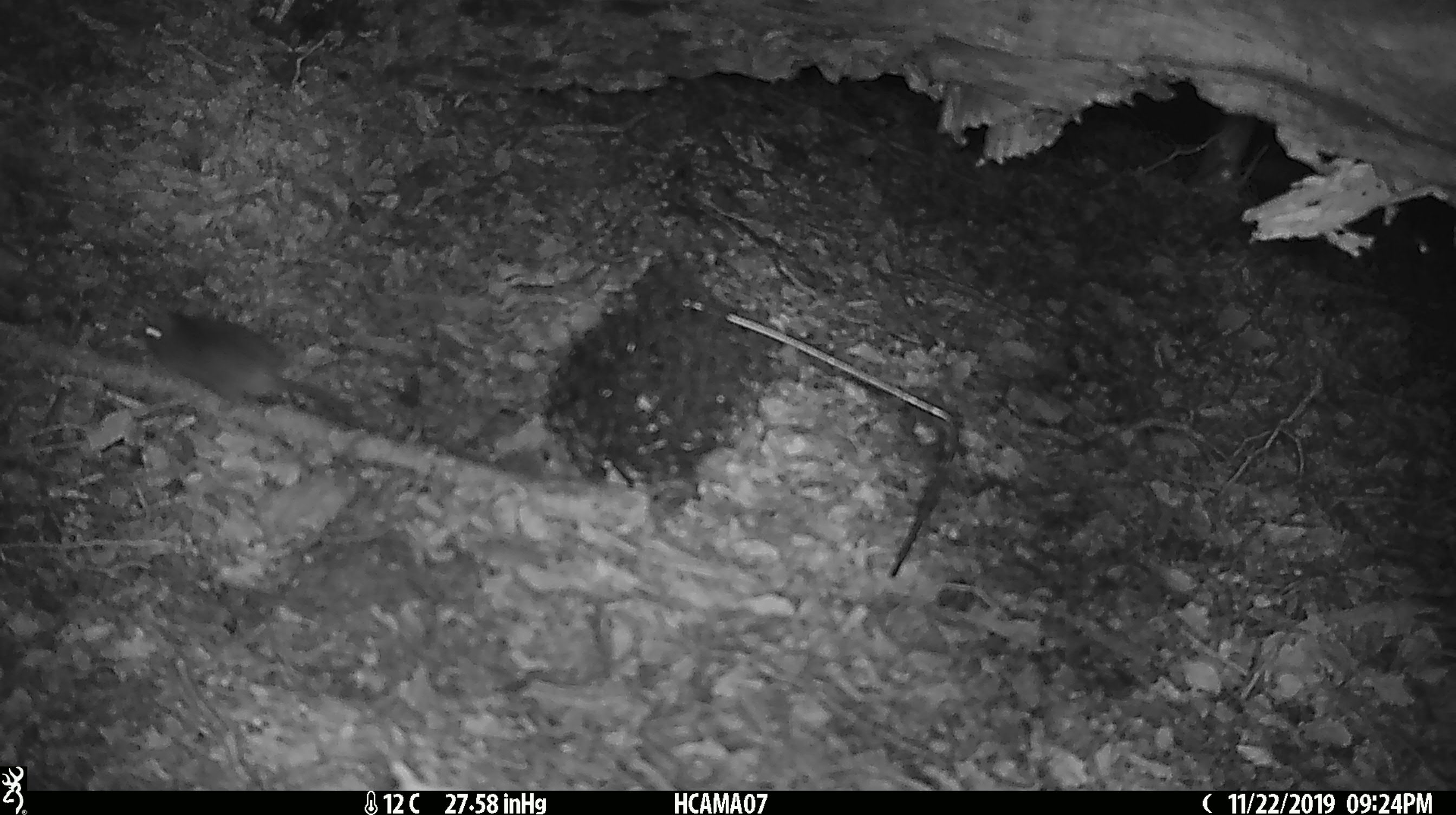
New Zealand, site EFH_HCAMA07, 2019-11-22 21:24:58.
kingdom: Animalia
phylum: Chordata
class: Mammalia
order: Rodentia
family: Muridae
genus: Mus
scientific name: Mus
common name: mouse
Mouse (Mus).